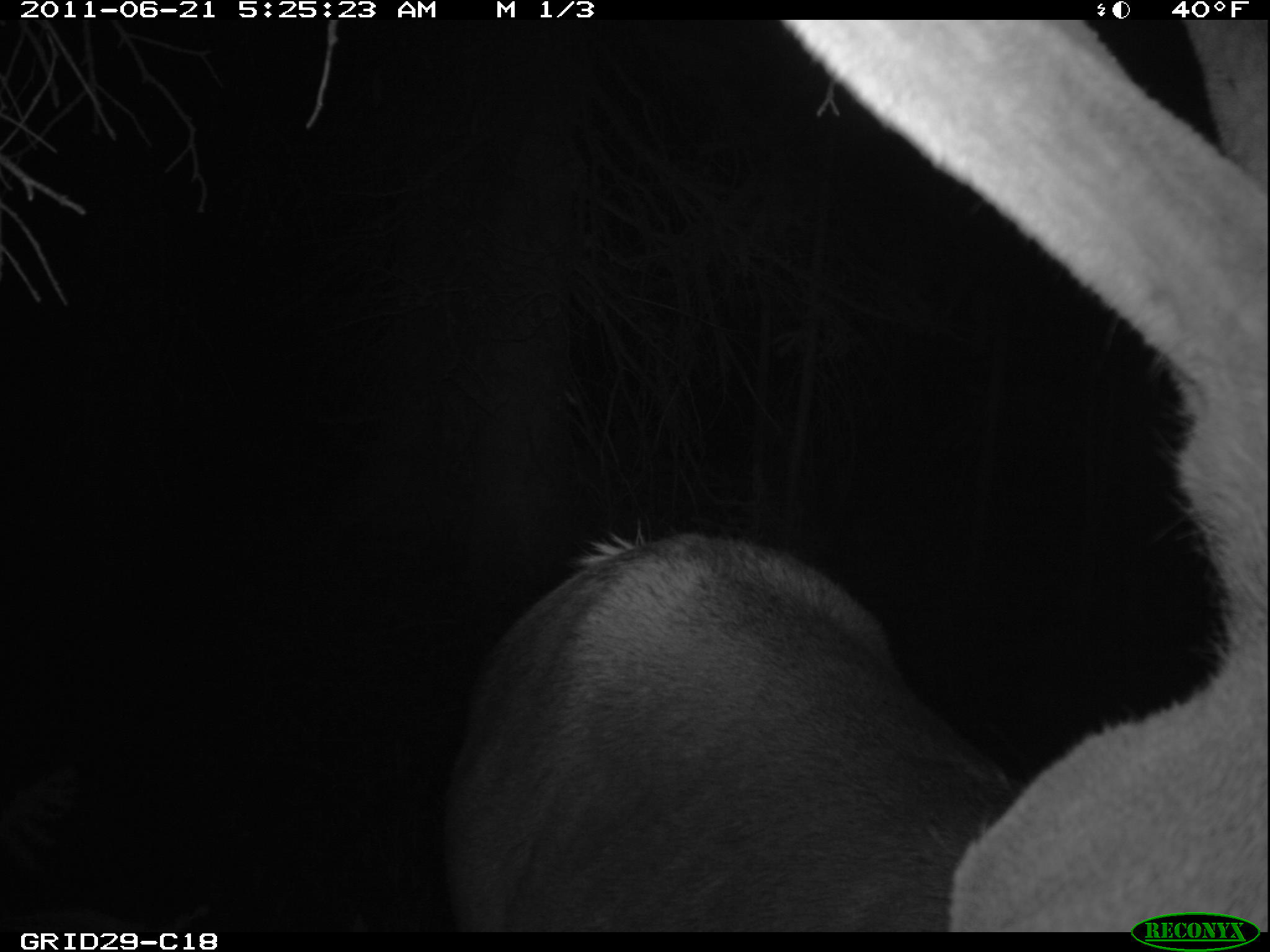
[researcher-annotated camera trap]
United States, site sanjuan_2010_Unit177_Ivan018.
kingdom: Animalia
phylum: Chordata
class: Mammalia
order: Artiodactyla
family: Cervidae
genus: Cervus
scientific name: Cervus elaphus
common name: red deer